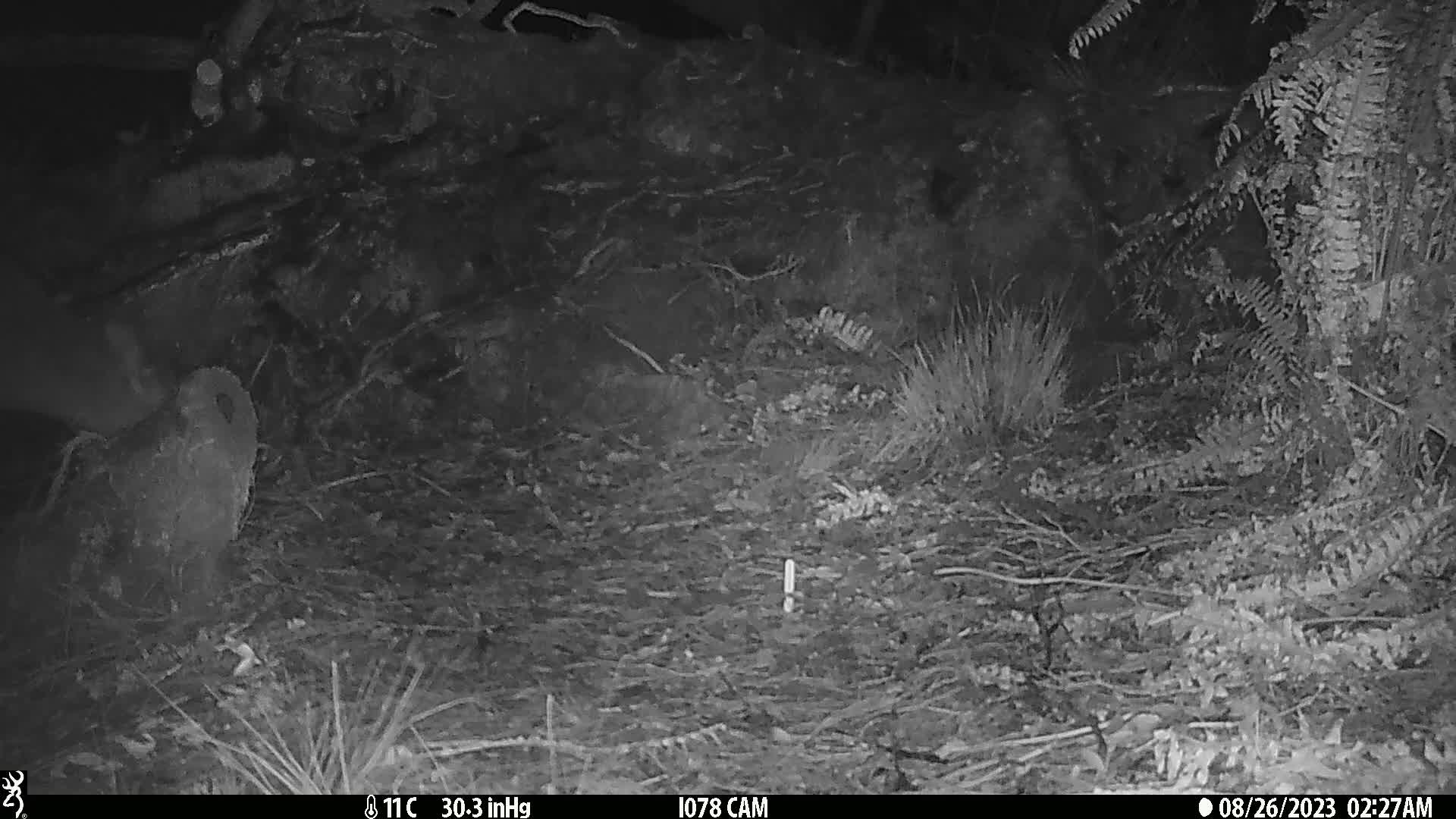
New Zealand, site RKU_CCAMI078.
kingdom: Animalia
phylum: Chordata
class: Mammalia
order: Artiodactyla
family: Cervidae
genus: Odocoileus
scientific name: Odocoileus virginianus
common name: white-tailed deer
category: white tailed deer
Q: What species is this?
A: White tailed deer (white-tailed deer) (Odocoileus virginianus).